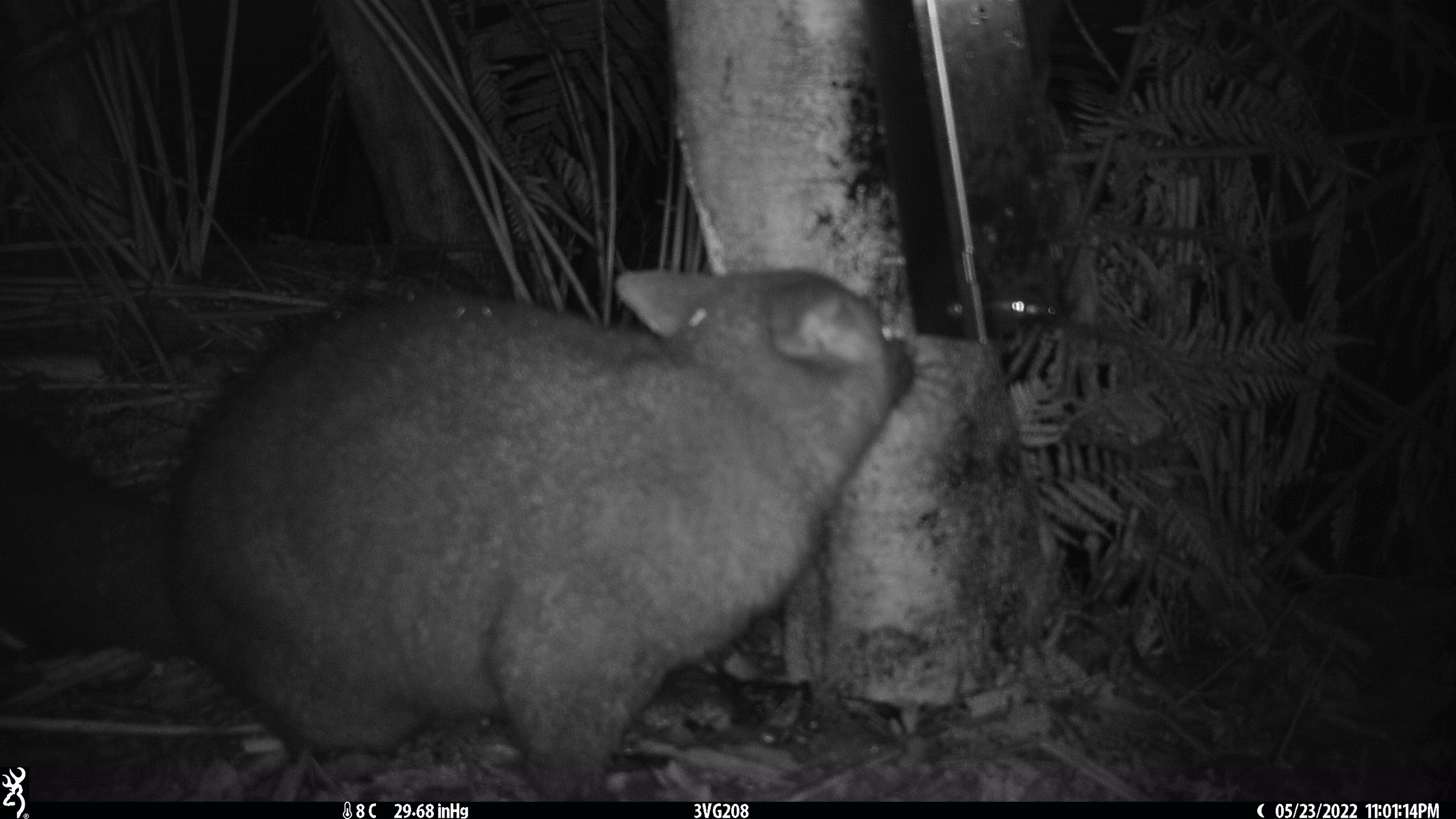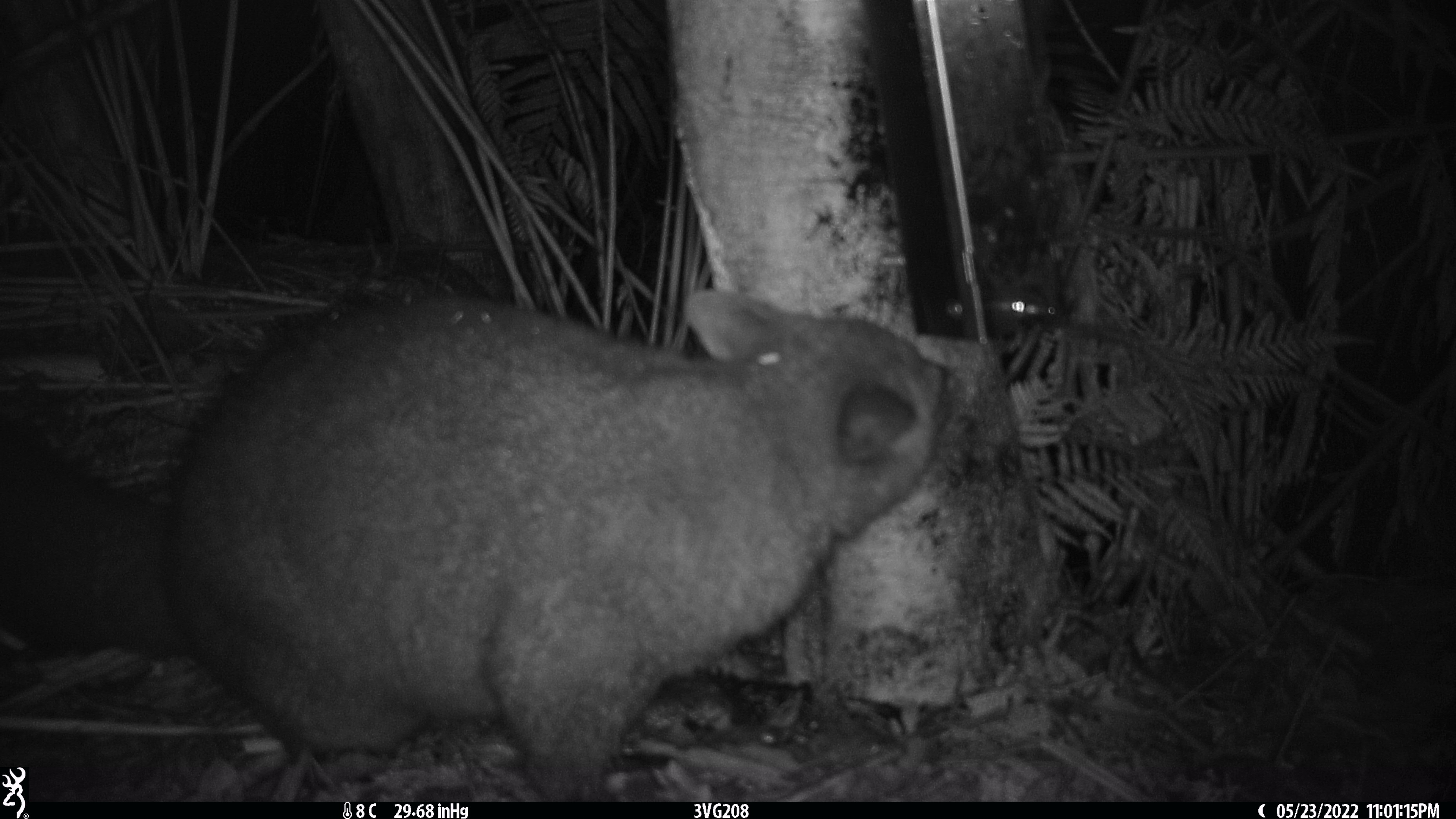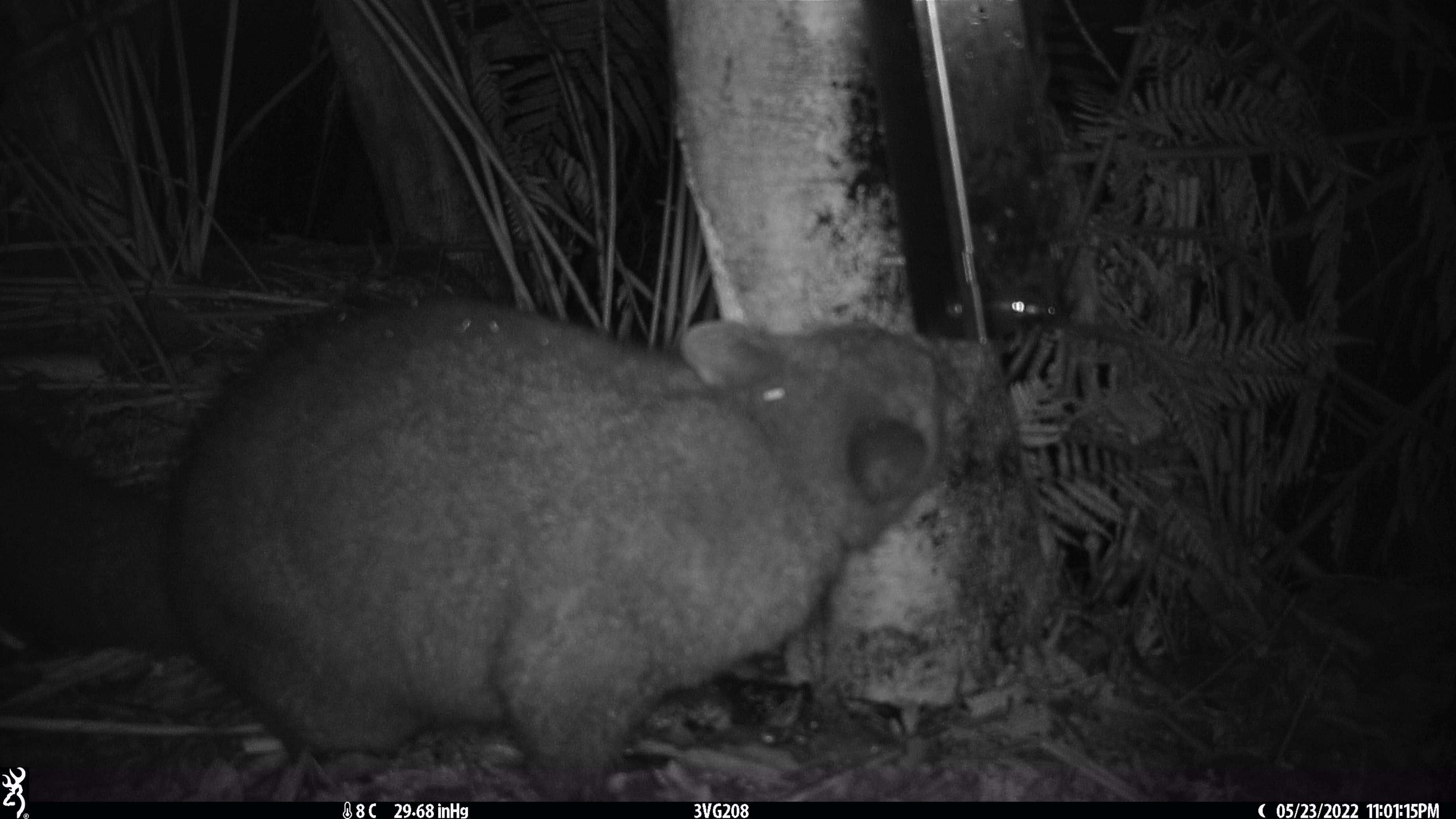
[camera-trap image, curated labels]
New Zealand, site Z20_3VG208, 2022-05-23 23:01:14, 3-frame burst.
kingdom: Animalia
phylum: Chordata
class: Mammalia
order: Diprotodontia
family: Phalangeridae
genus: Trichosurus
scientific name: Trichosurus vulpecula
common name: common brushtail possum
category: possum